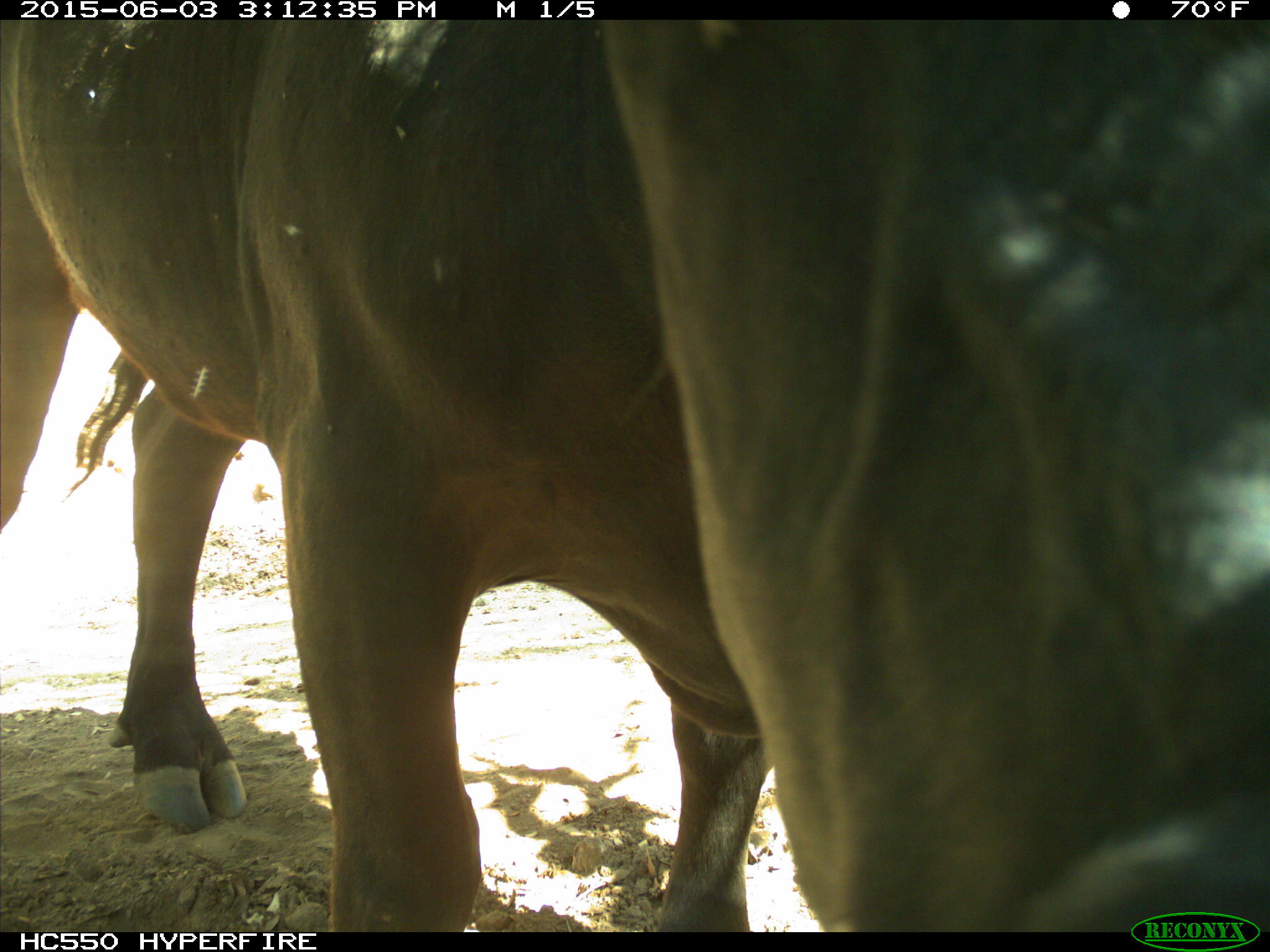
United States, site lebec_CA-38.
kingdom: Animalia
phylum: Chordata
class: Mammalia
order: Artiodactyla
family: Bovidae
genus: Bos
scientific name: Bos taurus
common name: domestic cow